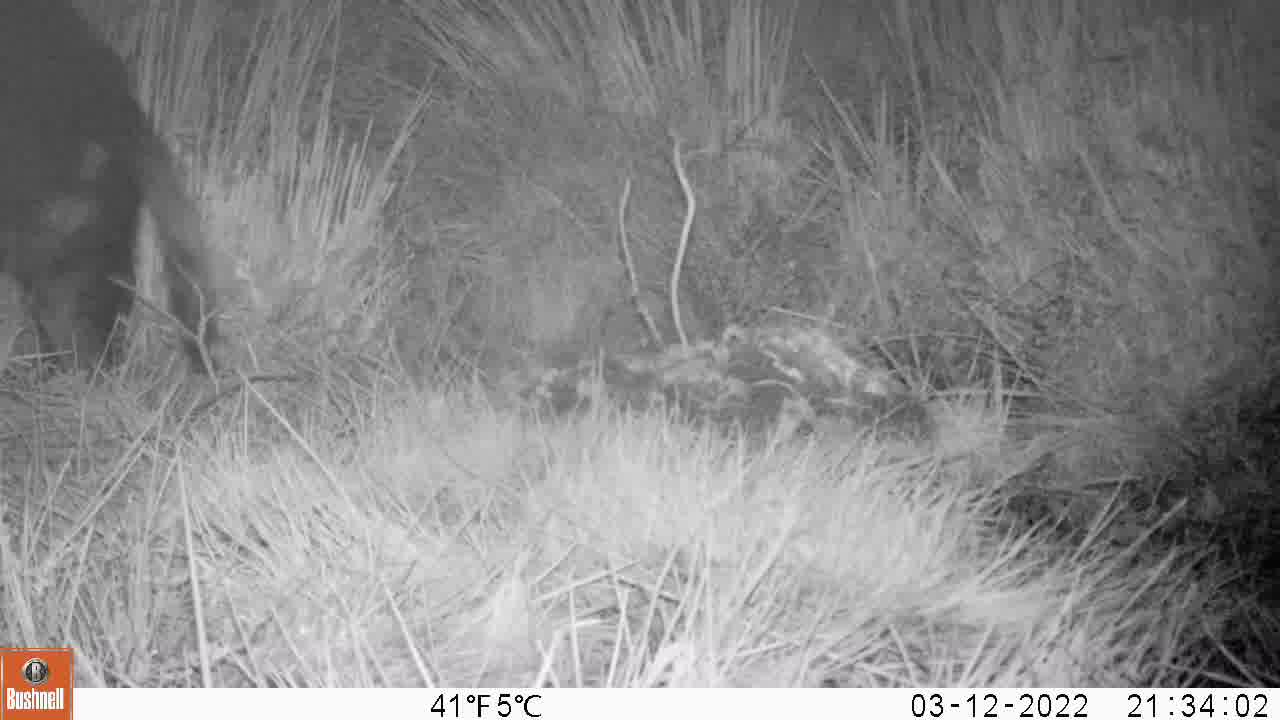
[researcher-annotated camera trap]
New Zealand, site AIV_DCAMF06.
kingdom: Animalia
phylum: Chordata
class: Mammalia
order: Artiodactyla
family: Suidae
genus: Sus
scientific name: Sus scrofa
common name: pig